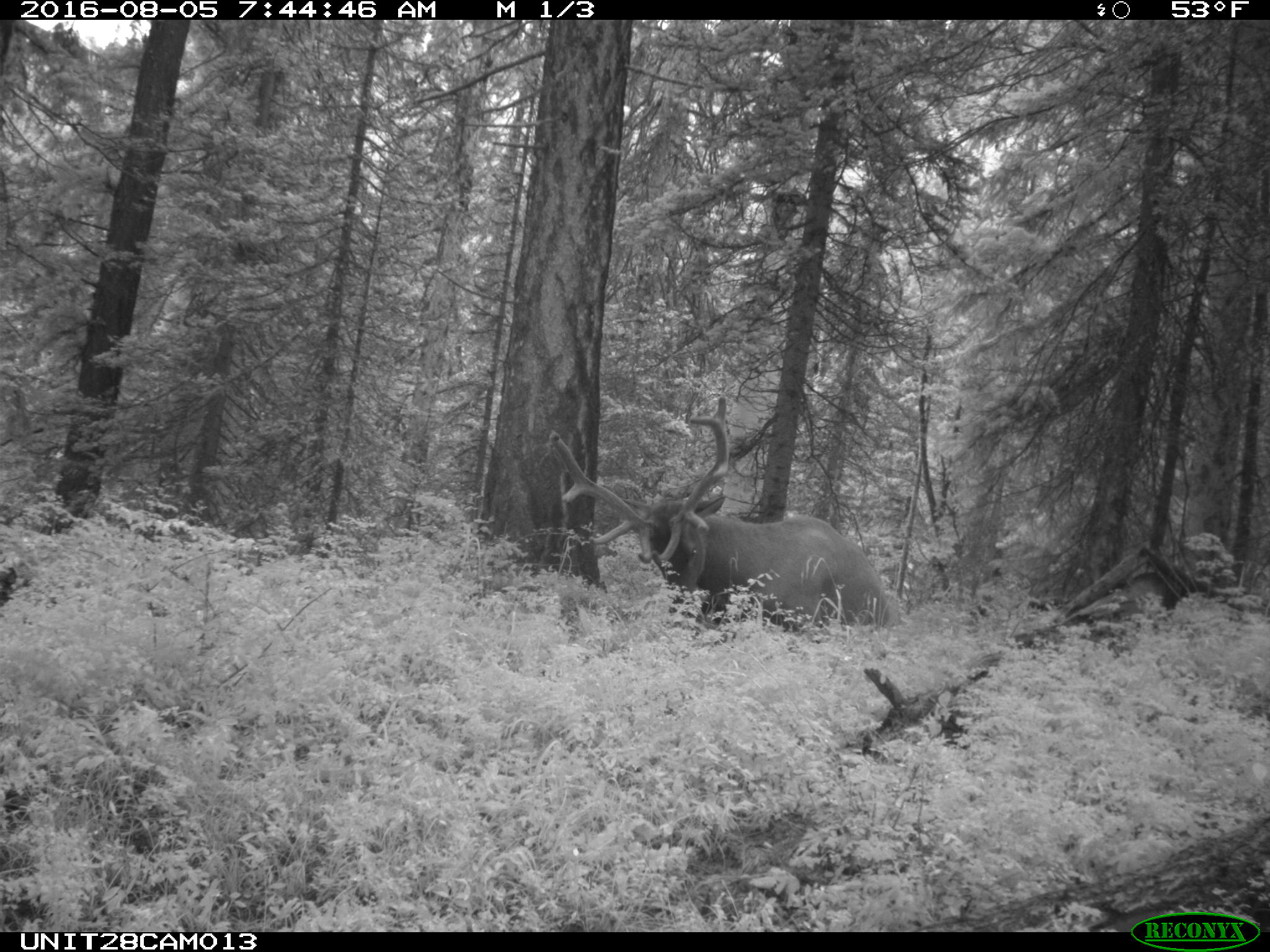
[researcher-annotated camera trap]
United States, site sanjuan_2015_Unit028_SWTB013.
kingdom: Animalia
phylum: Chordata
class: Mammalia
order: Artiodactyla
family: Cervidae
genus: Cervus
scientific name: Cervus elaphus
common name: red deer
Cervus elaphus (red deer).